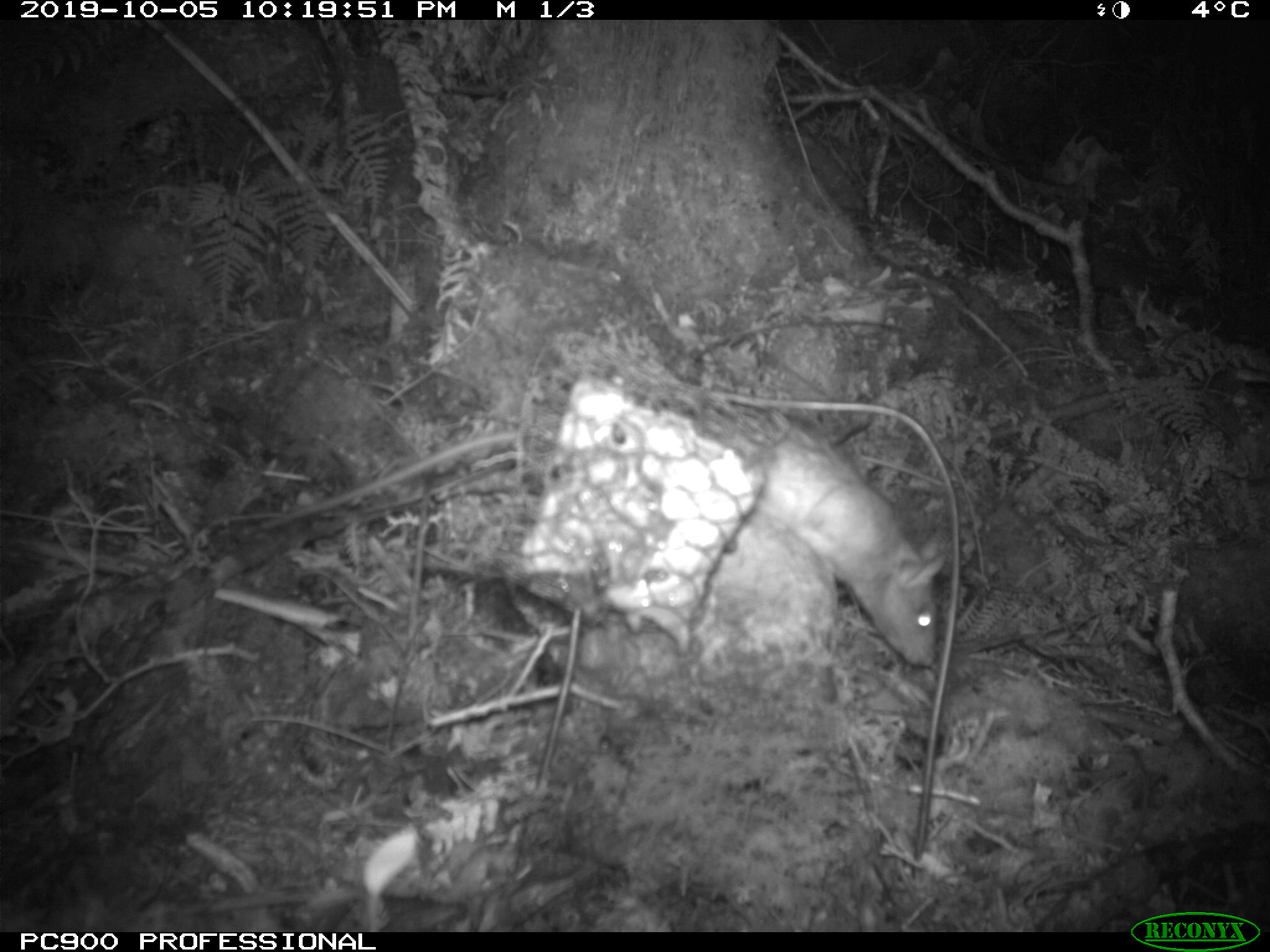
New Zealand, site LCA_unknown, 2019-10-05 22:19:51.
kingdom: Animalia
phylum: Chordata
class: Mammalia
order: Rodentia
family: Muridae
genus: Rattus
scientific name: Rattus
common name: rat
Rat (Rattus).